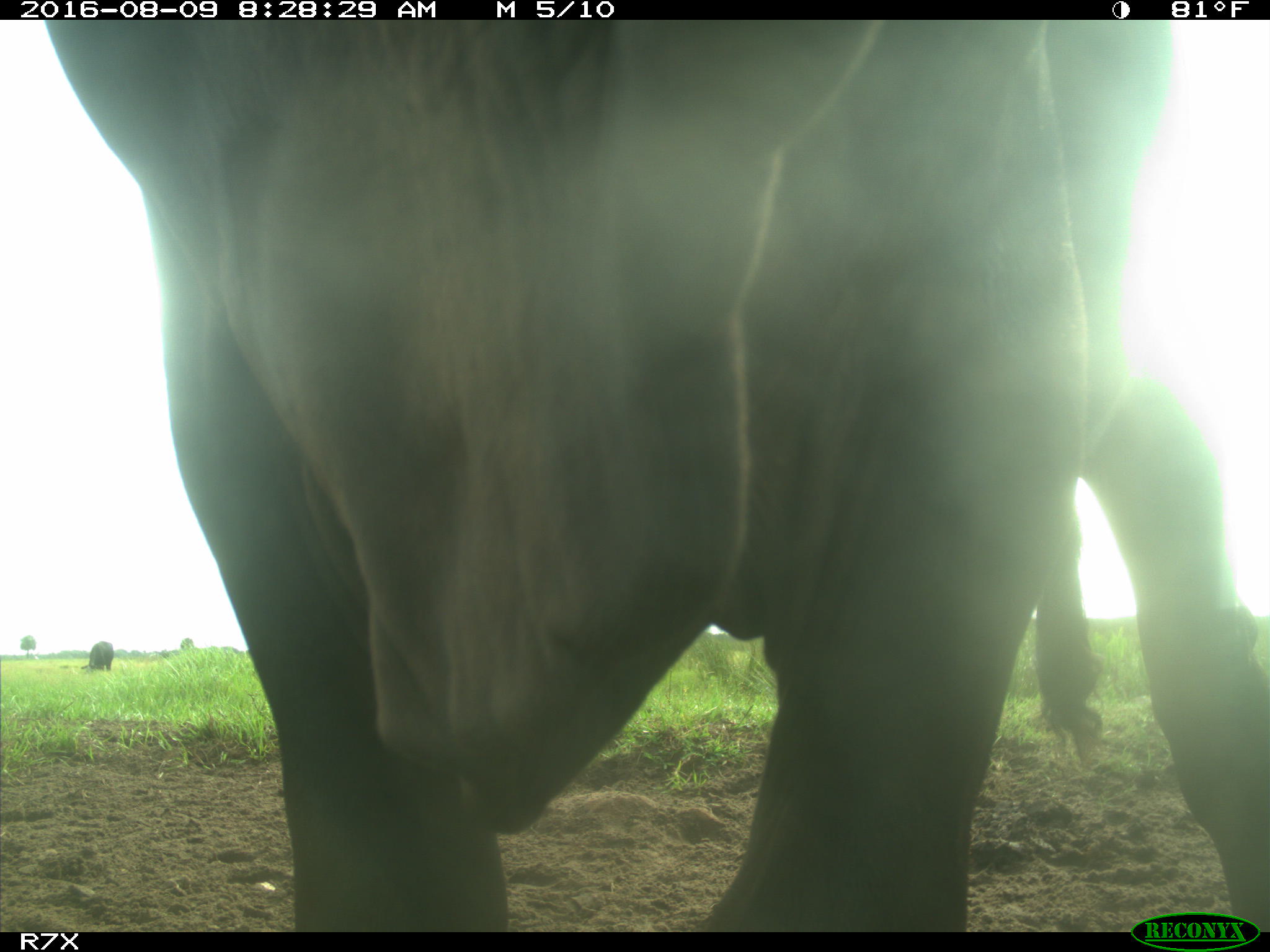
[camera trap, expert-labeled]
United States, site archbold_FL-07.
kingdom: Animalia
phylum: Chordata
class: Mammalia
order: Artiodactyla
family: Bovidae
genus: Bos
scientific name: Bos taurus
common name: domestic cow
Bos taurus (domestic cow).